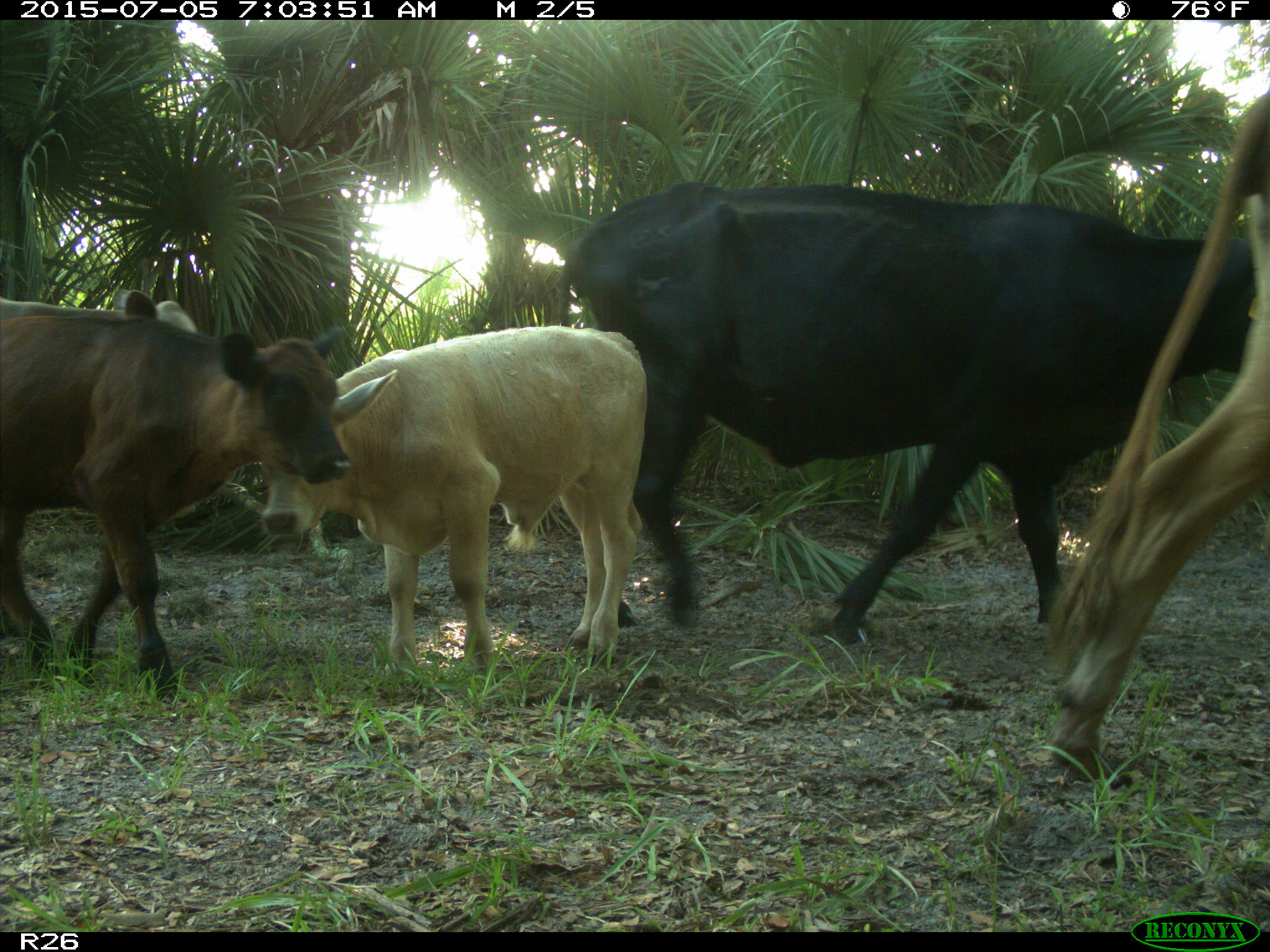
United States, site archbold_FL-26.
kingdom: Animalia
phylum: Chordata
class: Mammalia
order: Artiodactyla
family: Bovidae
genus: Bos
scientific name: Bos taurus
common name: domestic cow